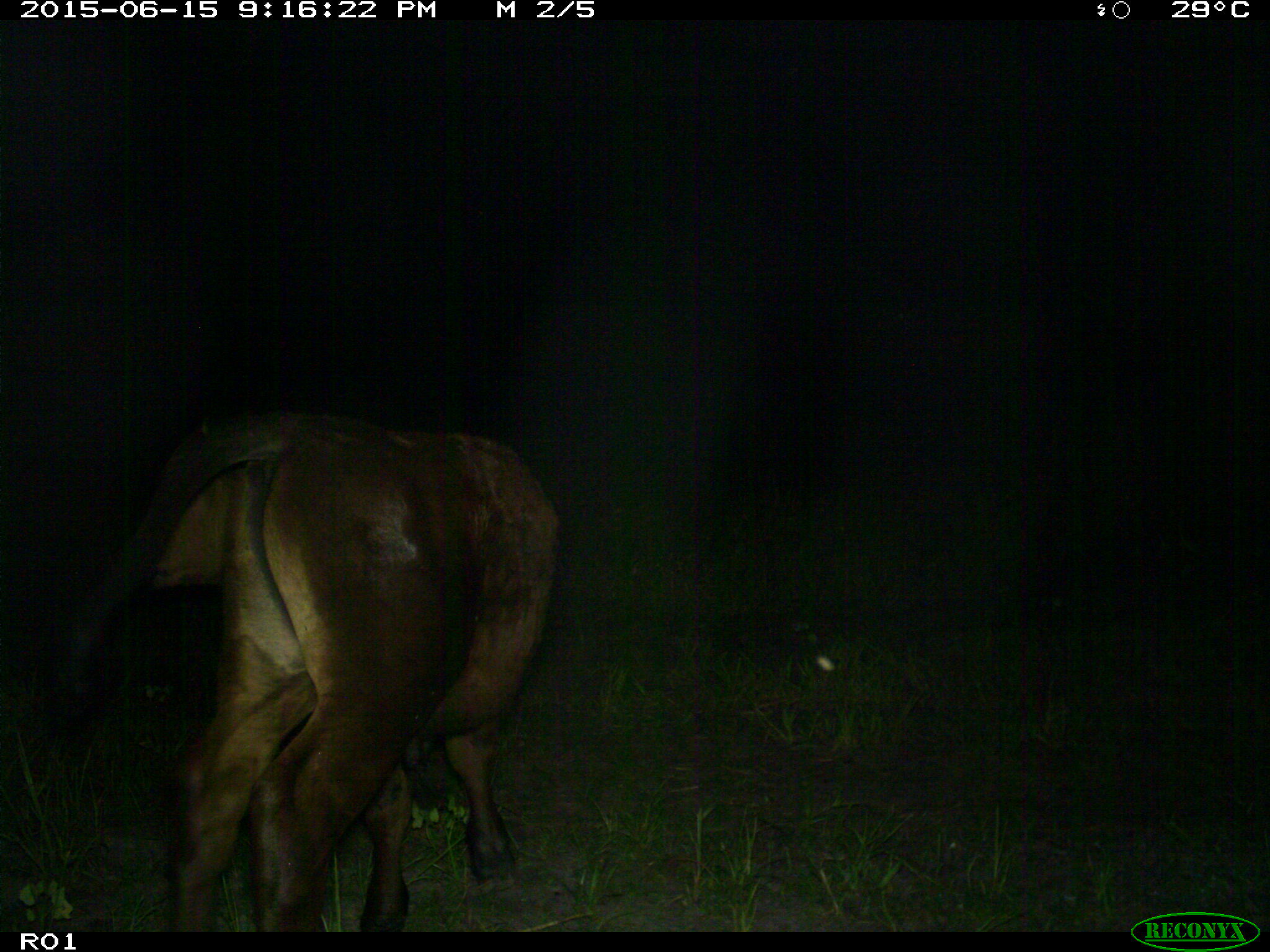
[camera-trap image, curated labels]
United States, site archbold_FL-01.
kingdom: Animalia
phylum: Chordata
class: Mammalia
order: Artiodactyla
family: Bovidae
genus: Bos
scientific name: Bos taurus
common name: domestic cow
Bos taurus (domestic cow).